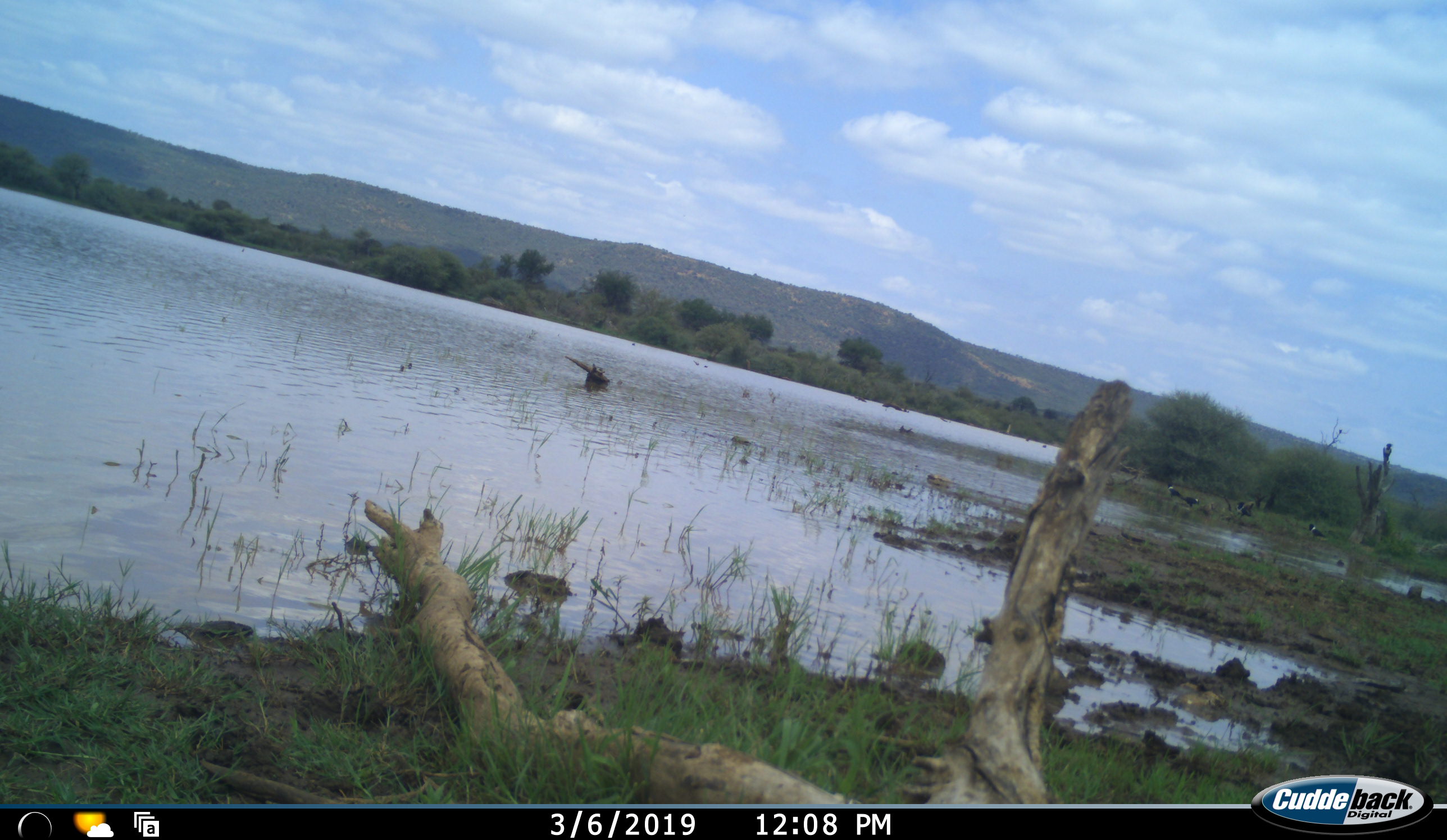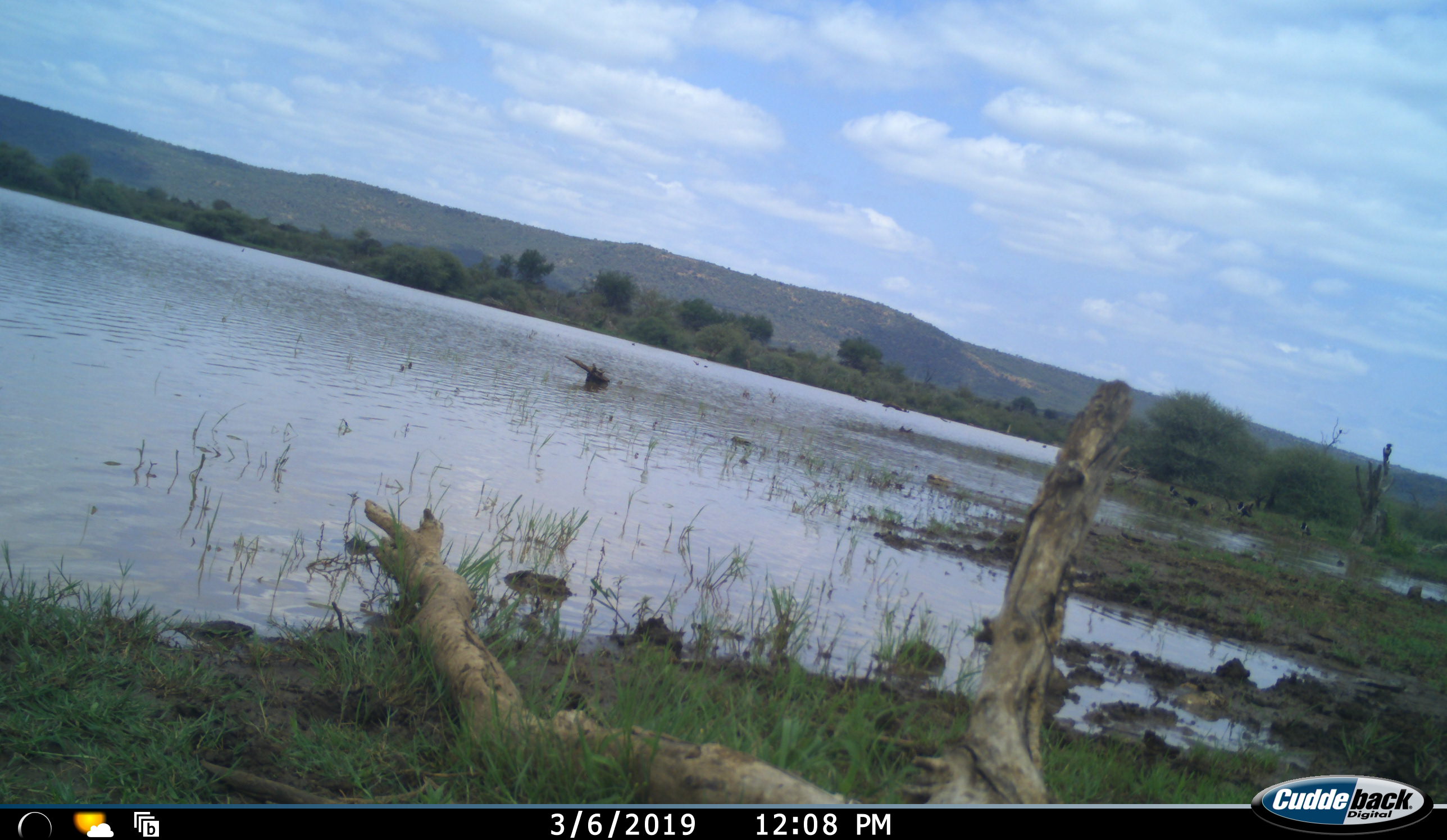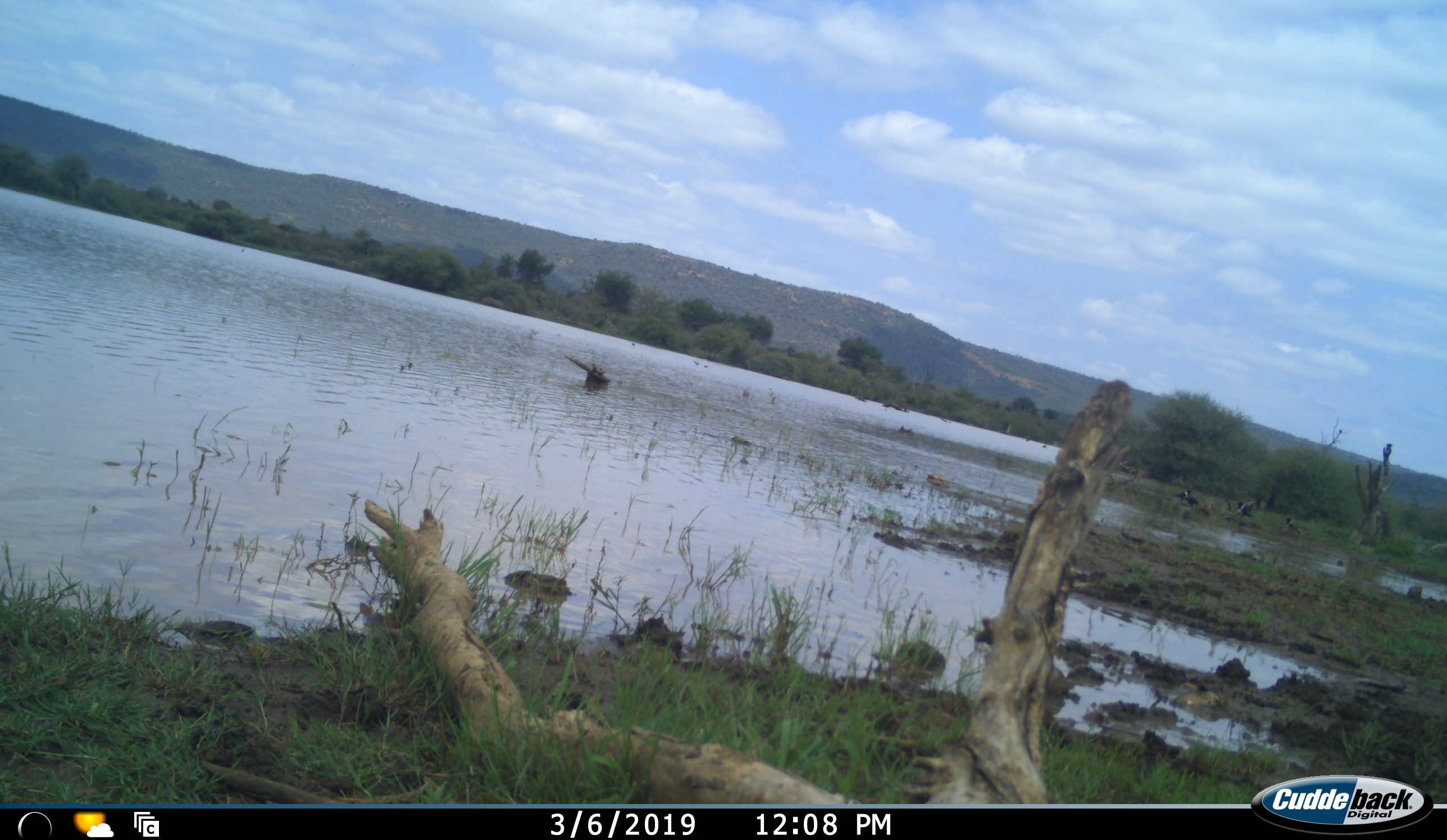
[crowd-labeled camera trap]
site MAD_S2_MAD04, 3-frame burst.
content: unidentified animal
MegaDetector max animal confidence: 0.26